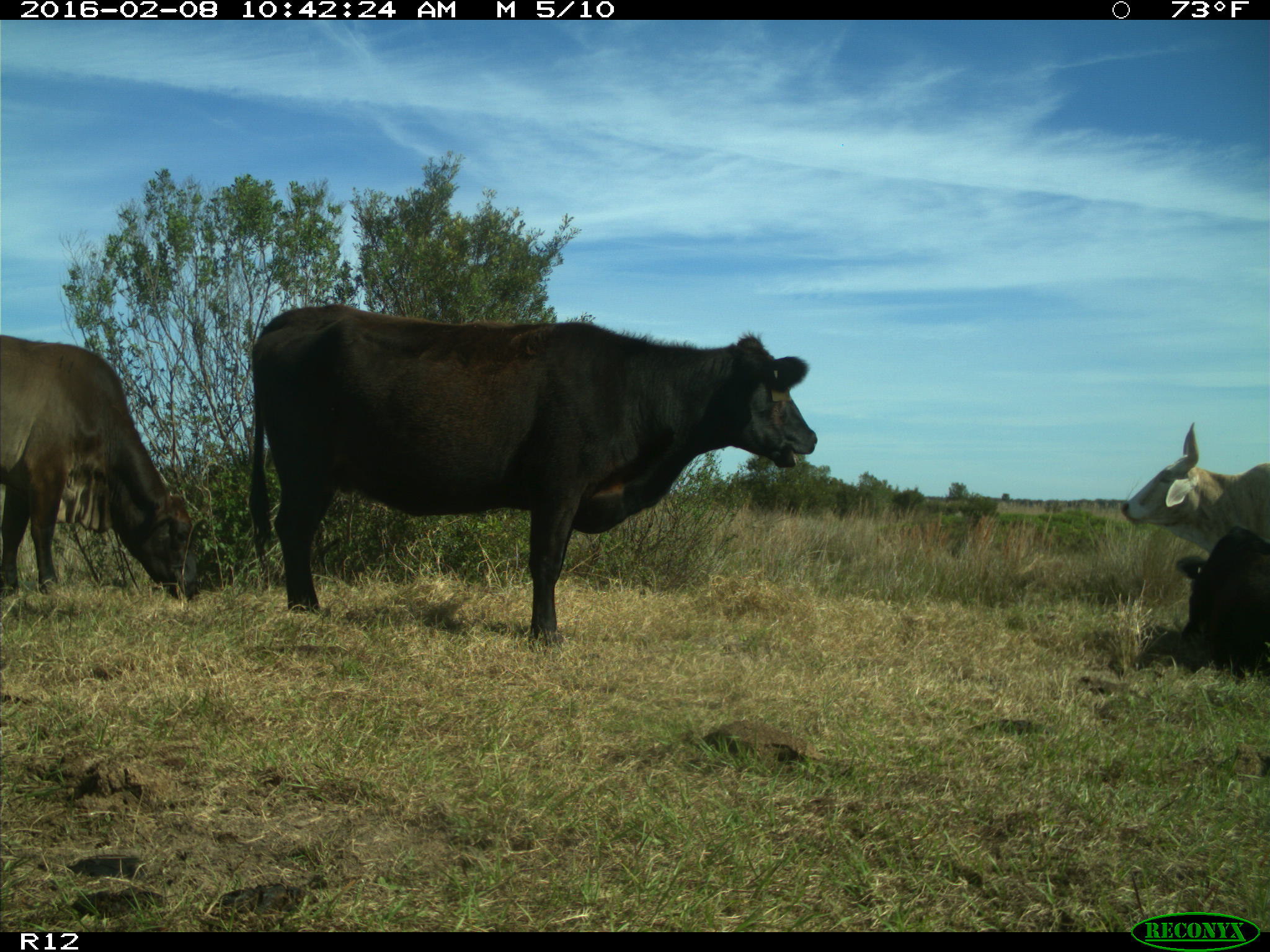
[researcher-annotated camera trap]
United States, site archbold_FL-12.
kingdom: Animalia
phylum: Chordata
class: Mammalia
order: Artiodactyla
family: Bovidae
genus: Bos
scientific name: Bos taurus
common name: domestic cow